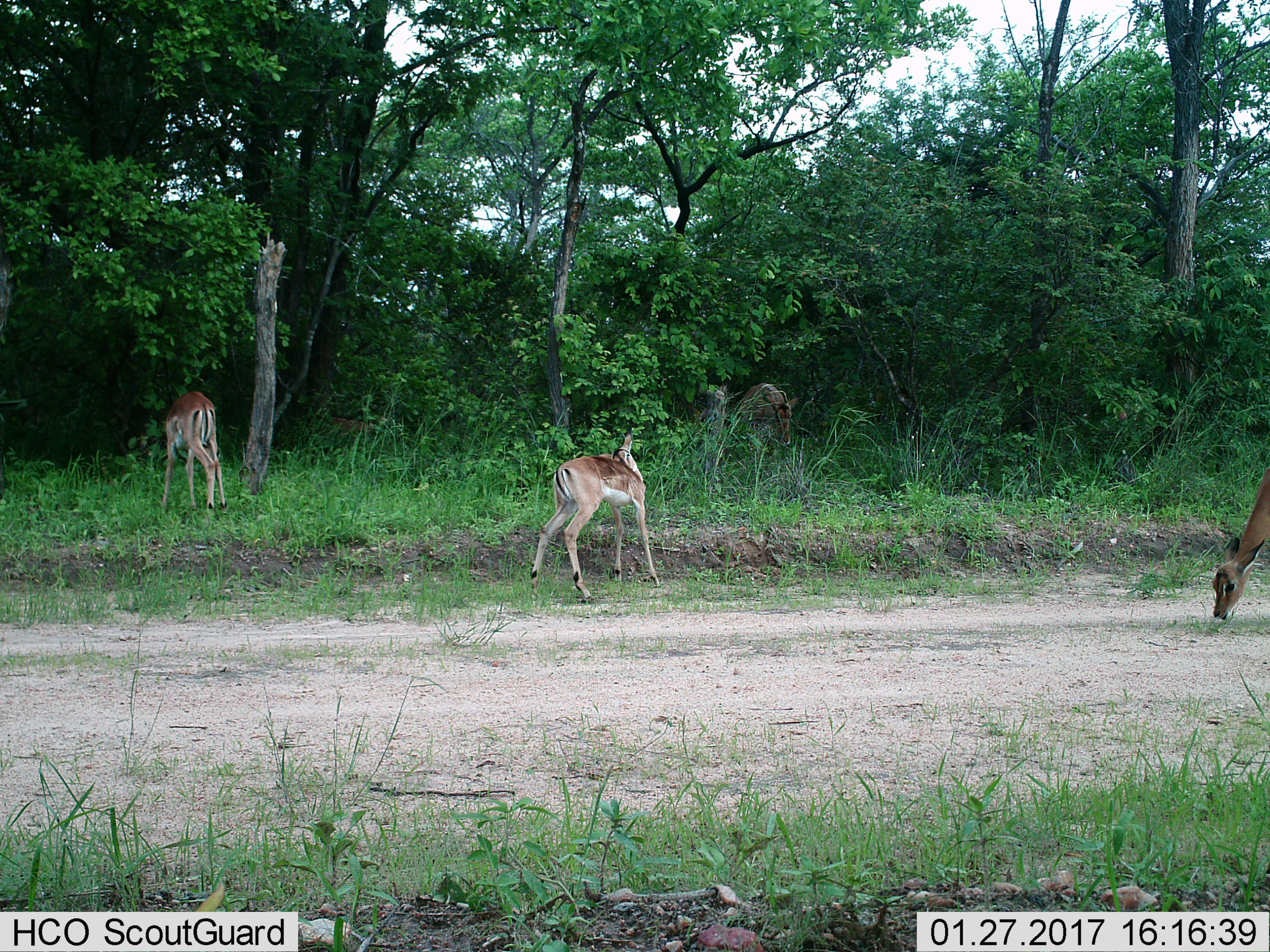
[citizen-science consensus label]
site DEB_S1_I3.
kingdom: Animalia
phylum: Chordata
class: Mammalia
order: Artiodactyla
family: Bovidae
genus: Aepyceros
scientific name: Aepyceros melampus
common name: impala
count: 4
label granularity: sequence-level